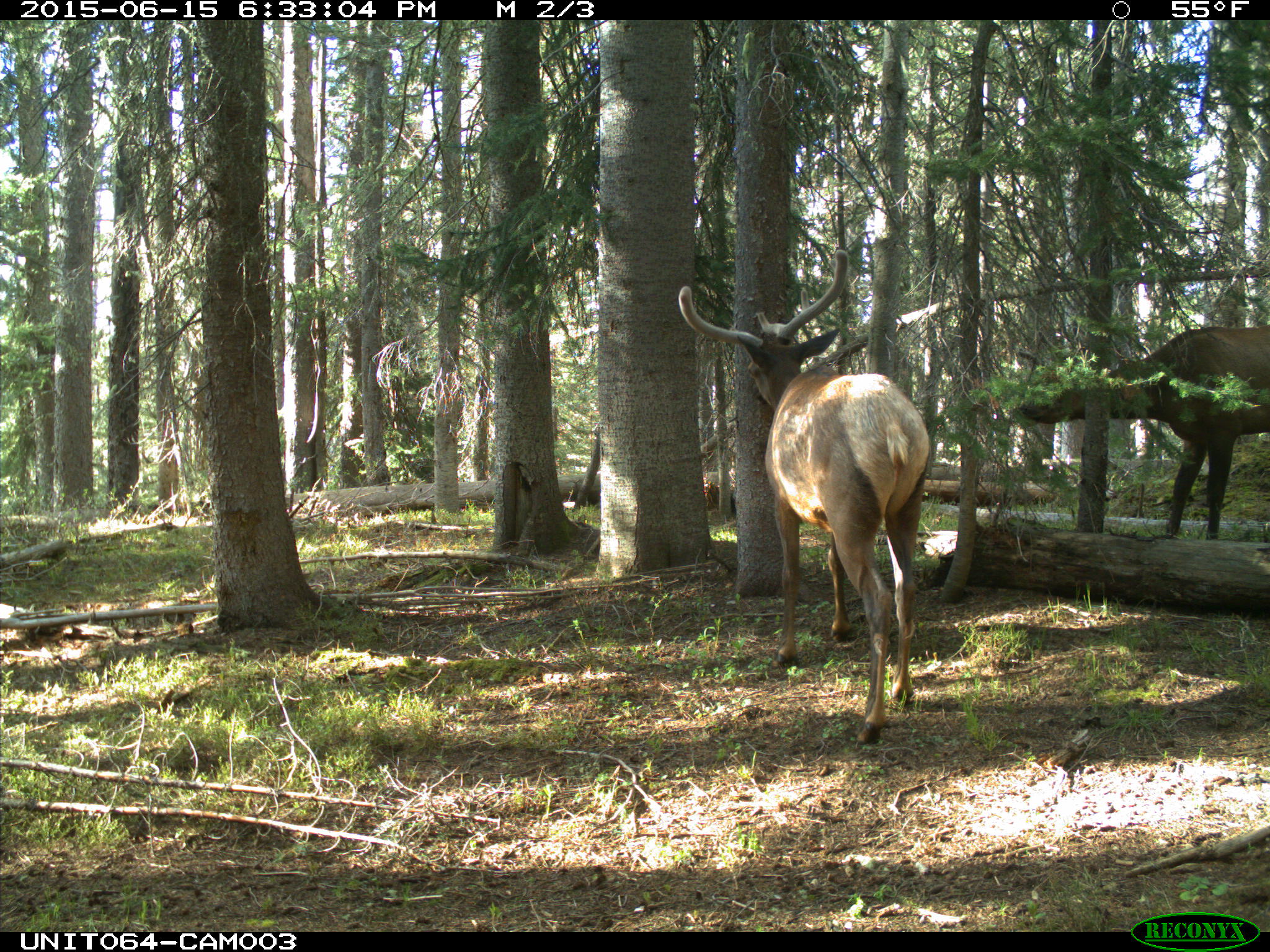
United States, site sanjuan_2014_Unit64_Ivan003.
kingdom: Animalia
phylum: Chordata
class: Mammalia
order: Artiodactyla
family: Cervidae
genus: Cervus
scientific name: Cervus elaphus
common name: red deer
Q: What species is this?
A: Cervus elaphus (red deer).